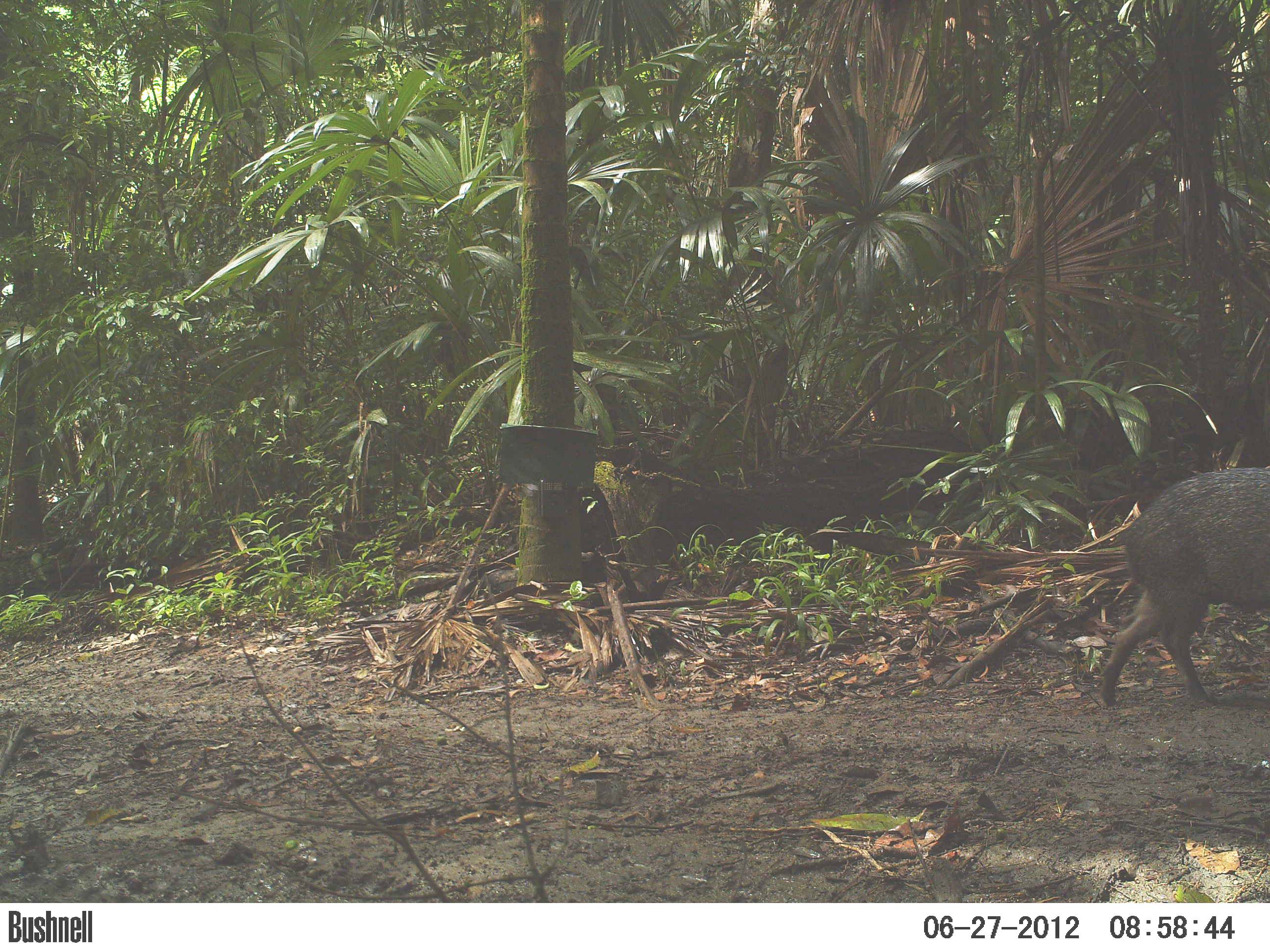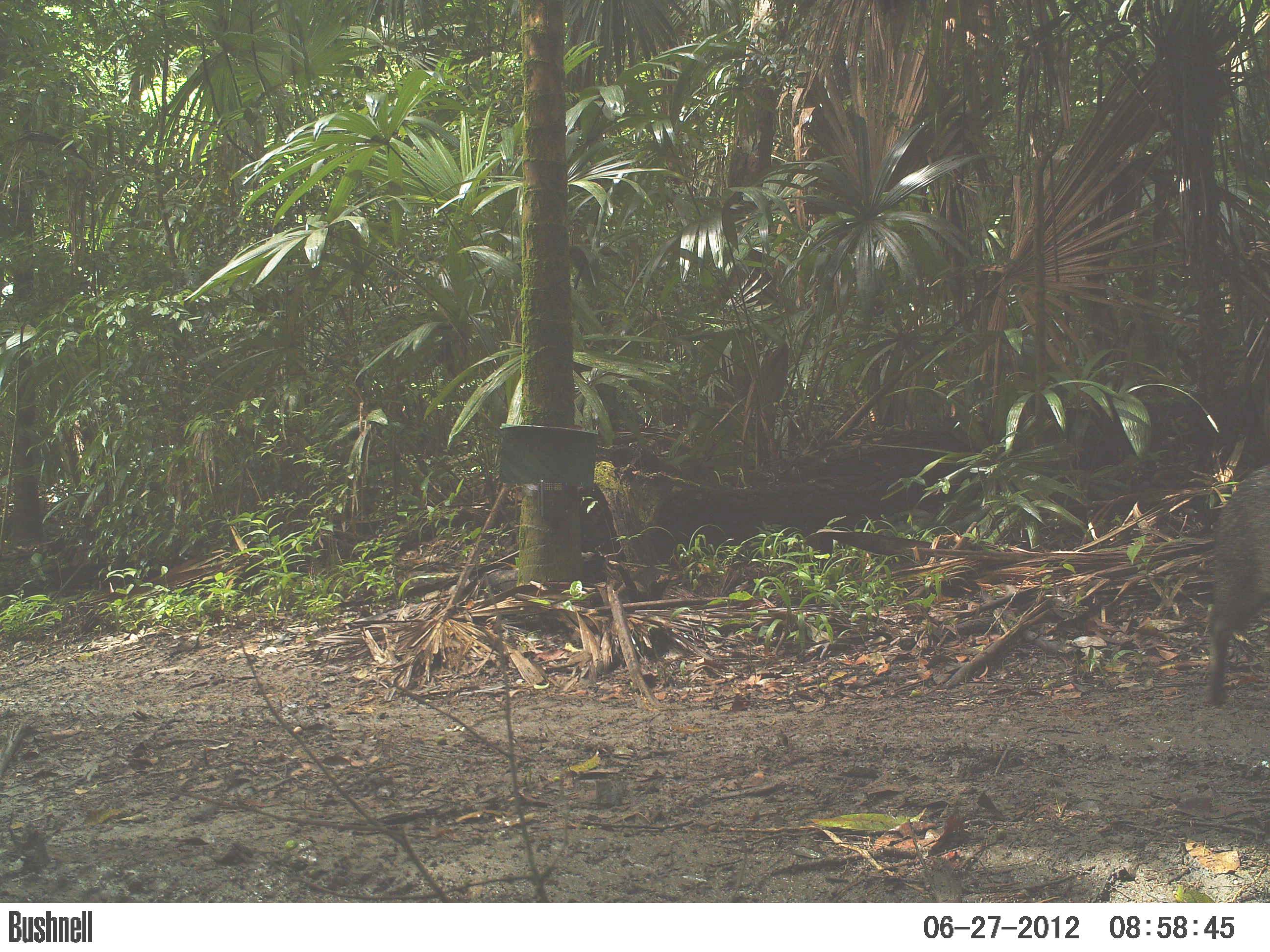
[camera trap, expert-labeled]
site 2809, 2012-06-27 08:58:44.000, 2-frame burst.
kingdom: Animalia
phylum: Chordata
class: Mammalia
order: Artiodactyla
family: Tayassuidae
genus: Pecari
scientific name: Pecari tajacu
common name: collared peccary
Pecari tajacu (collared peccary), count 1, age adult.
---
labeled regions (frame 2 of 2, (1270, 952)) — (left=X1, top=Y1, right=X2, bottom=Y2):
pecari tajacu: (left=1202, top=460, right=1270, bottom=709)